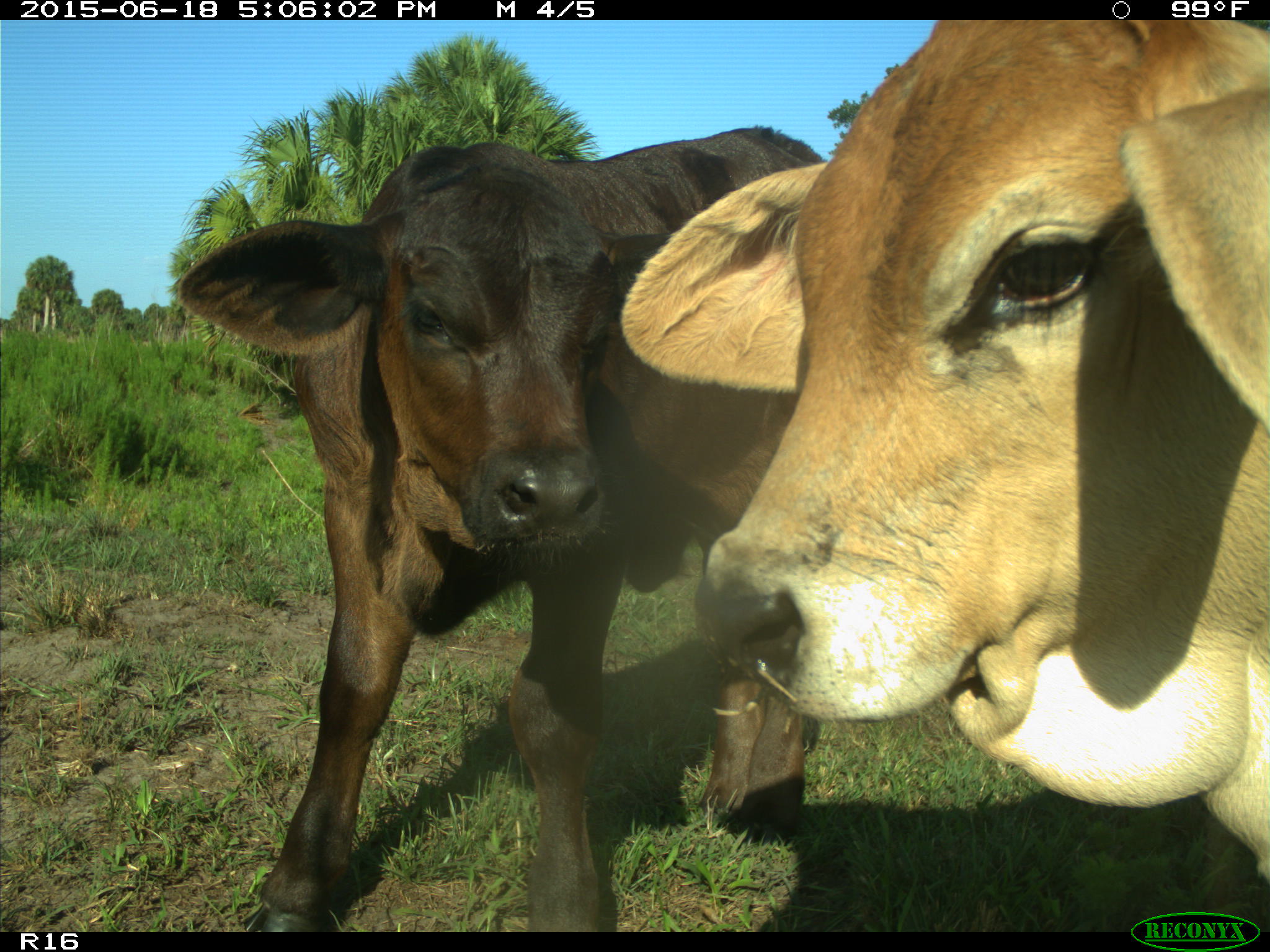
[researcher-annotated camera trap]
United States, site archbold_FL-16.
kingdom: Animalia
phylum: Chordata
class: Mammalia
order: Artiodactyla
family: Bovidae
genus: Bos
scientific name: Bos taurus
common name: domestic cow